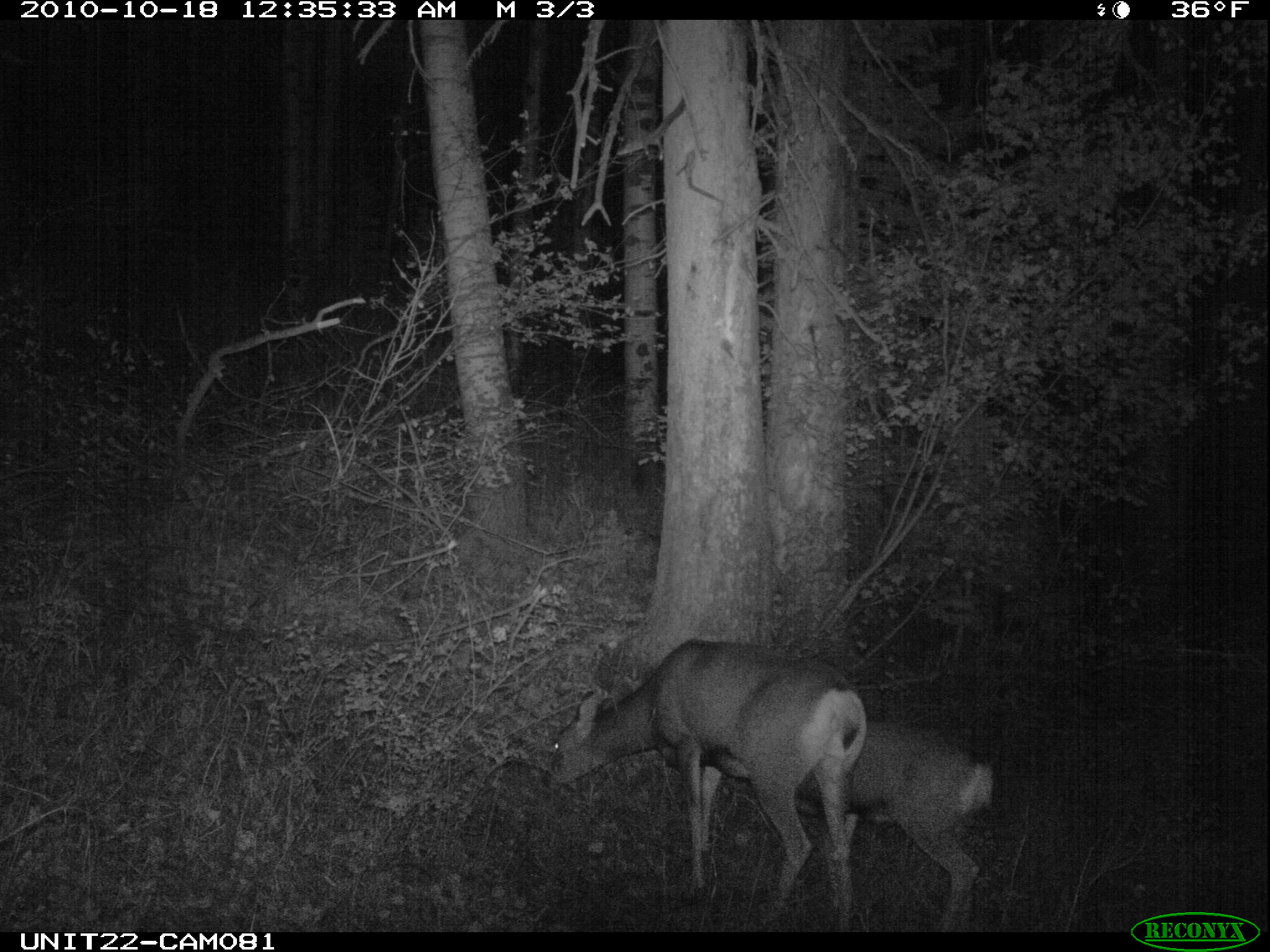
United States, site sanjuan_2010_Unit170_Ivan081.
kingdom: Animalia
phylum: Chordata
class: Mammalia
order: Artiodactyla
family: Cervidae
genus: Odocoileus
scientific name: Odocoileus hemionus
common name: mule deer